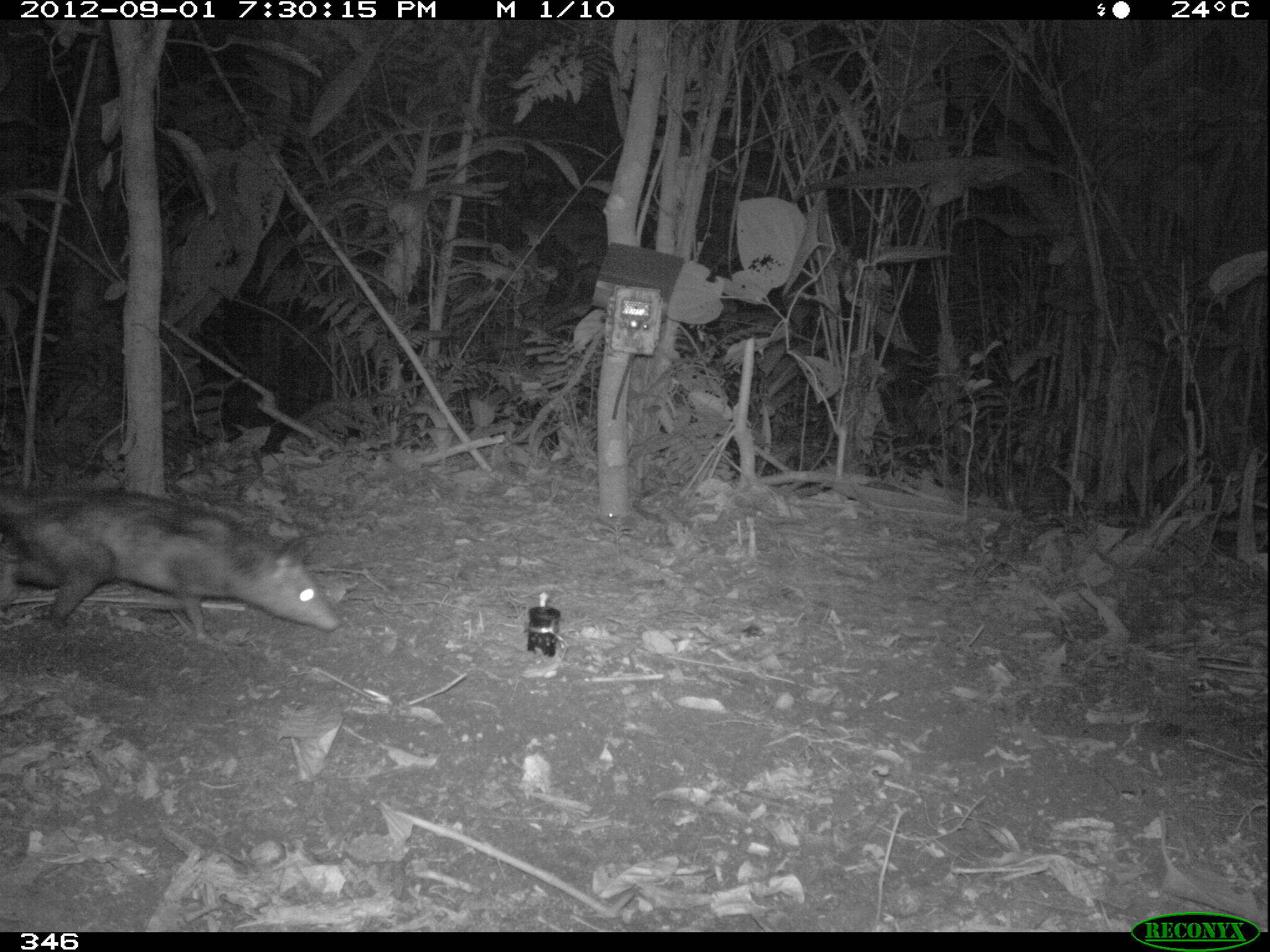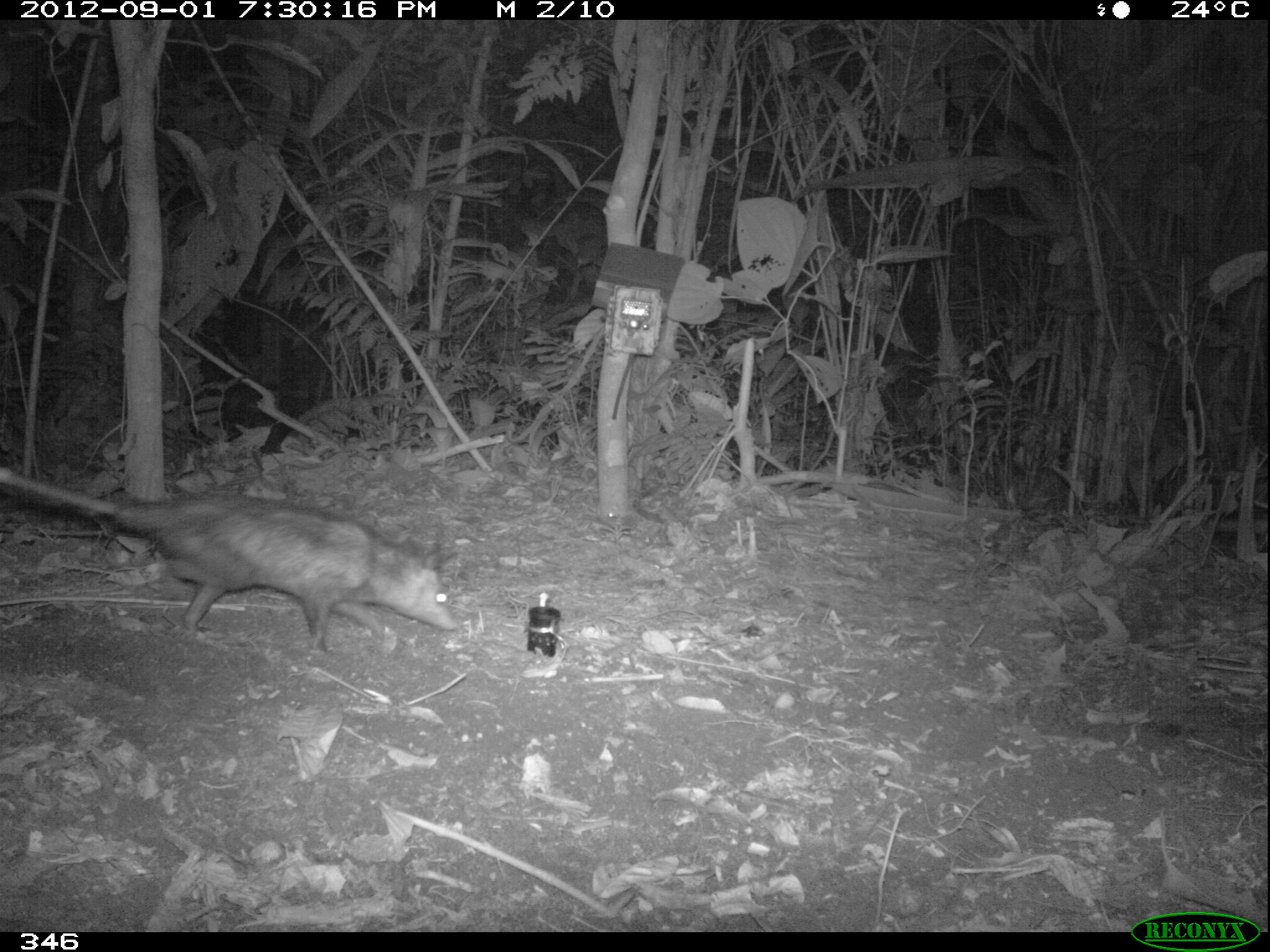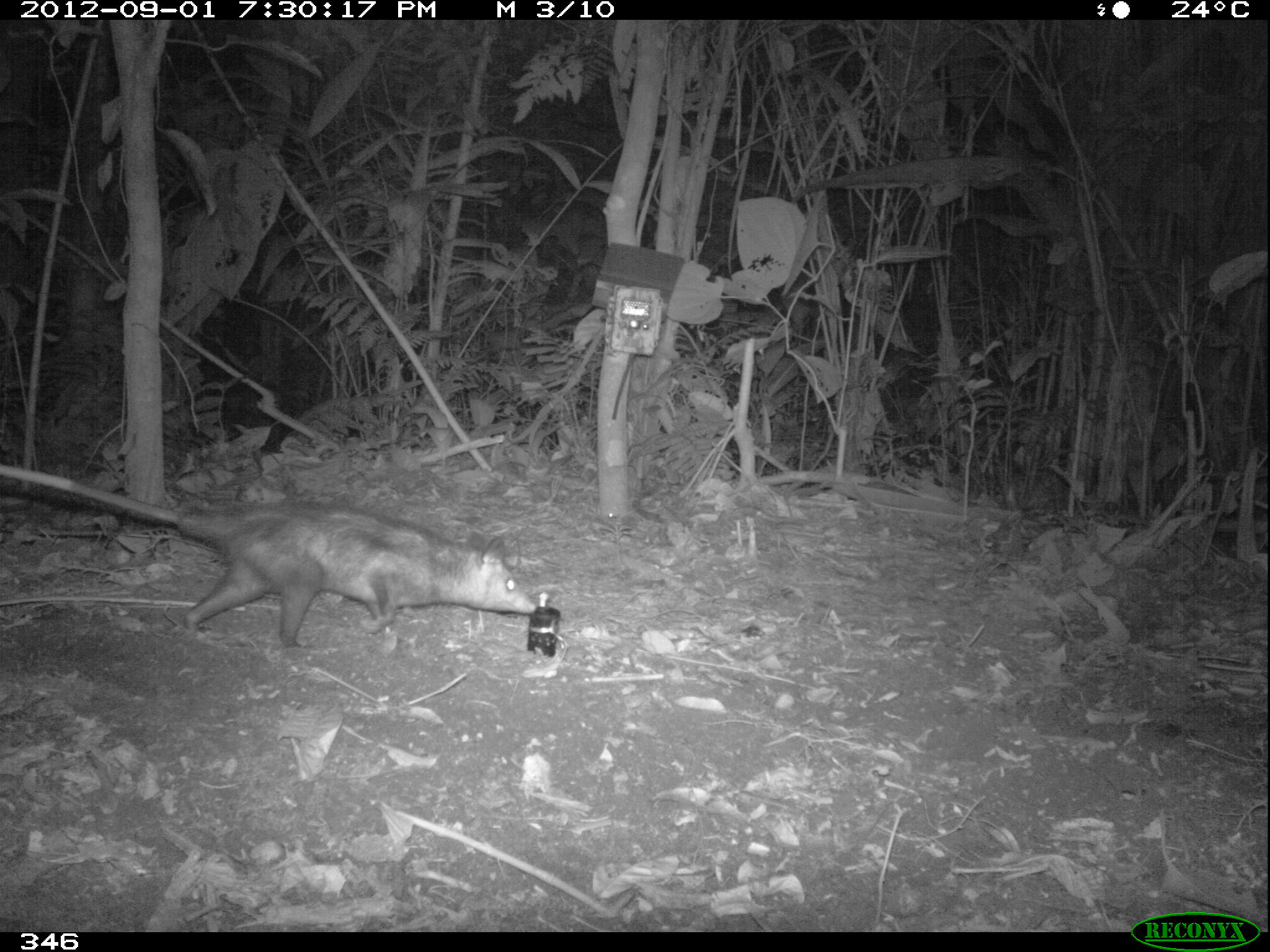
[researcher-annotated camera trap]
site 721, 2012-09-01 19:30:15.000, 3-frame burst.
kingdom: Animalia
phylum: Chordata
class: Mammalia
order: Didelphimorphia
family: Didelphidae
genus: Didelphis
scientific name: Didelphis marsupialis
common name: southern opossum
Didelphis marsupialis (southern opossum).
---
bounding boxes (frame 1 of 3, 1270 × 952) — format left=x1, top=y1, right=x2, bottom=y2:
didelphis marsupialis: left=0, top=483, right=340, bottom=642